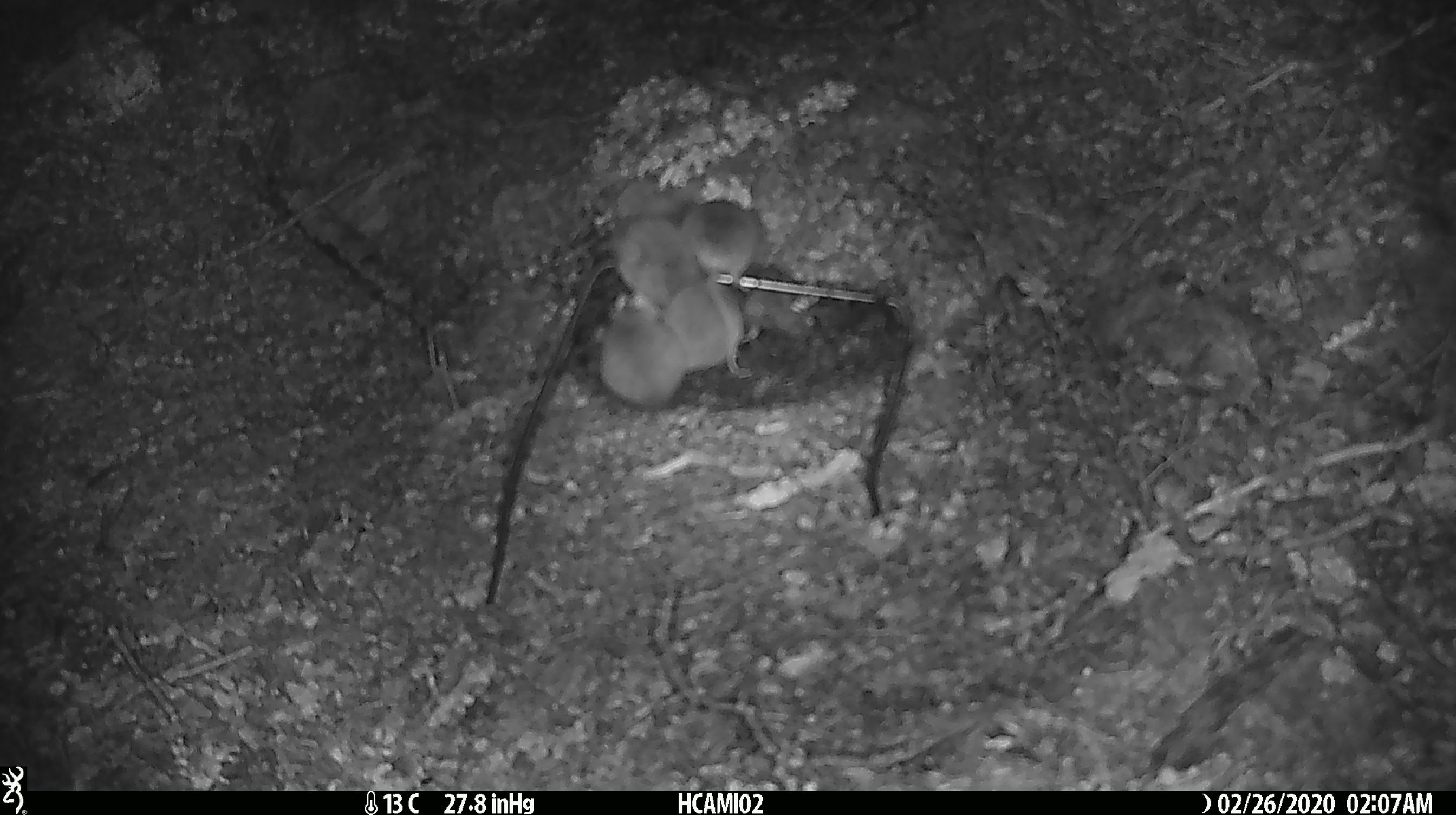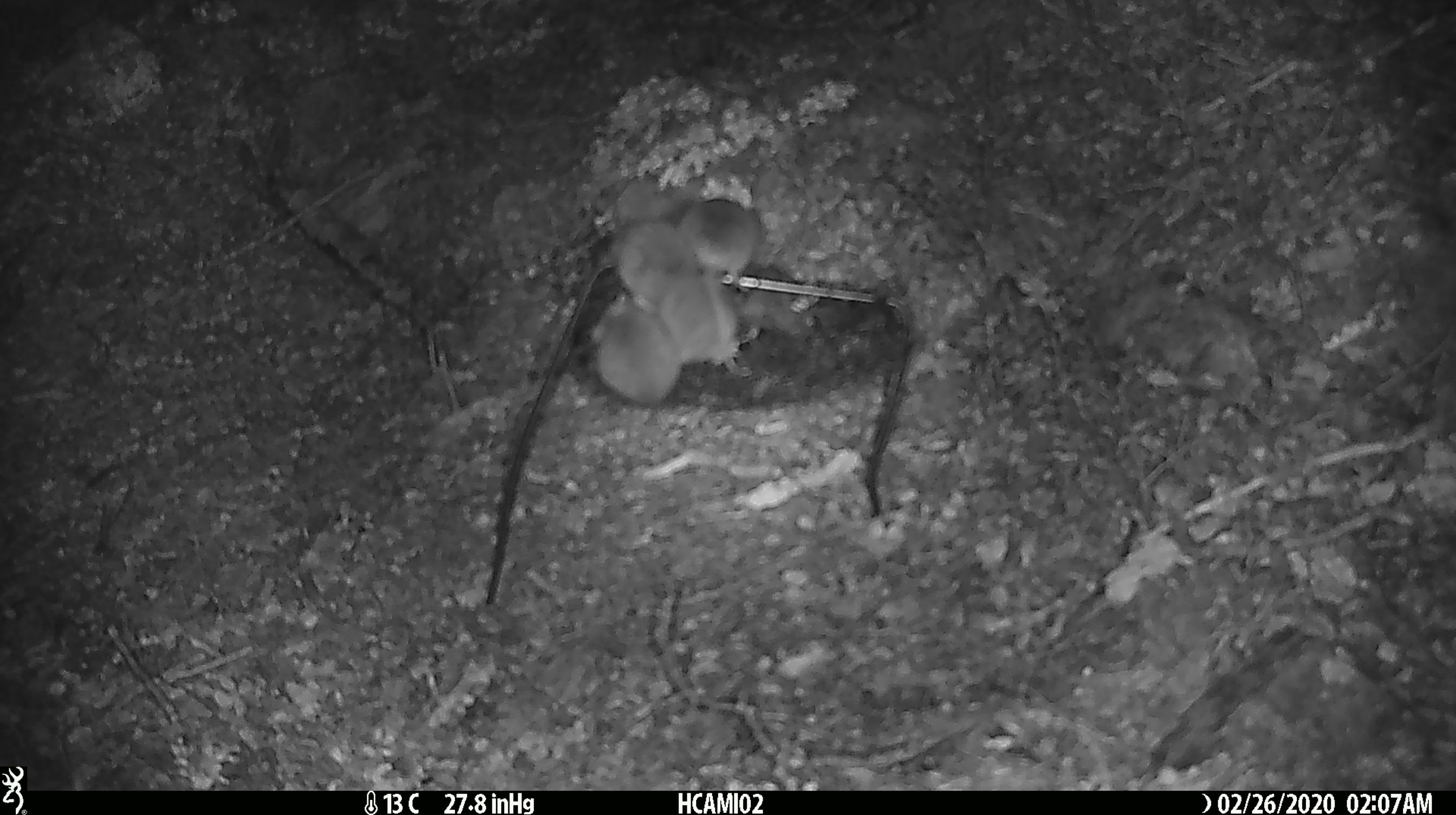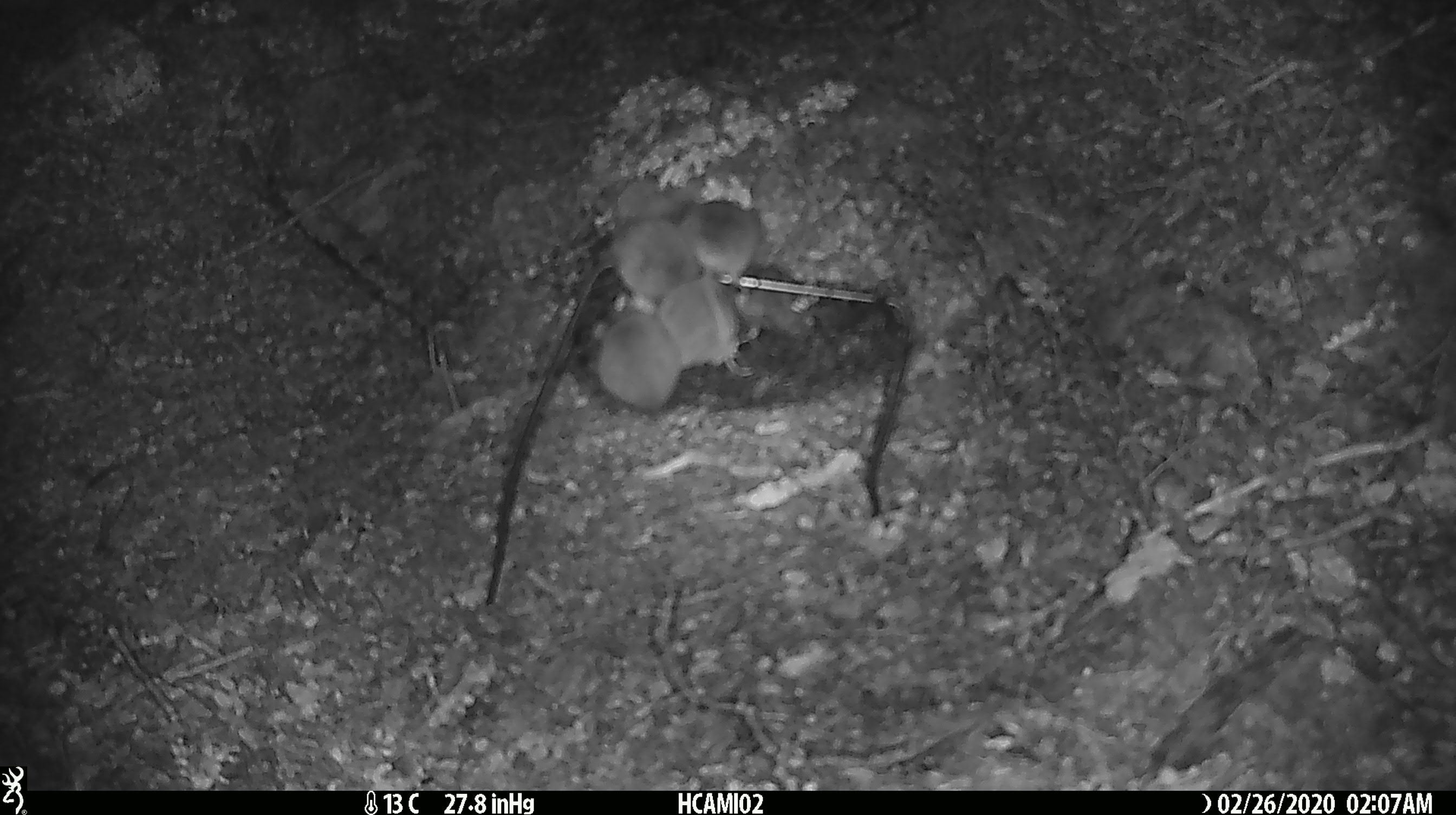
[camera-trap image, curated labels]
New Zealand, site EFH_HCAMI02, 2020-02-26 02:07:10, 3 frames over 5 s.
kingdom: Animalia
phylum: Chordata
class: Mammalia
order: Rodentia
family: Muridae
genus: Mus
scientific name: Mus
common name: mouse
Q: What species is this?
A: Mouse (Mus).